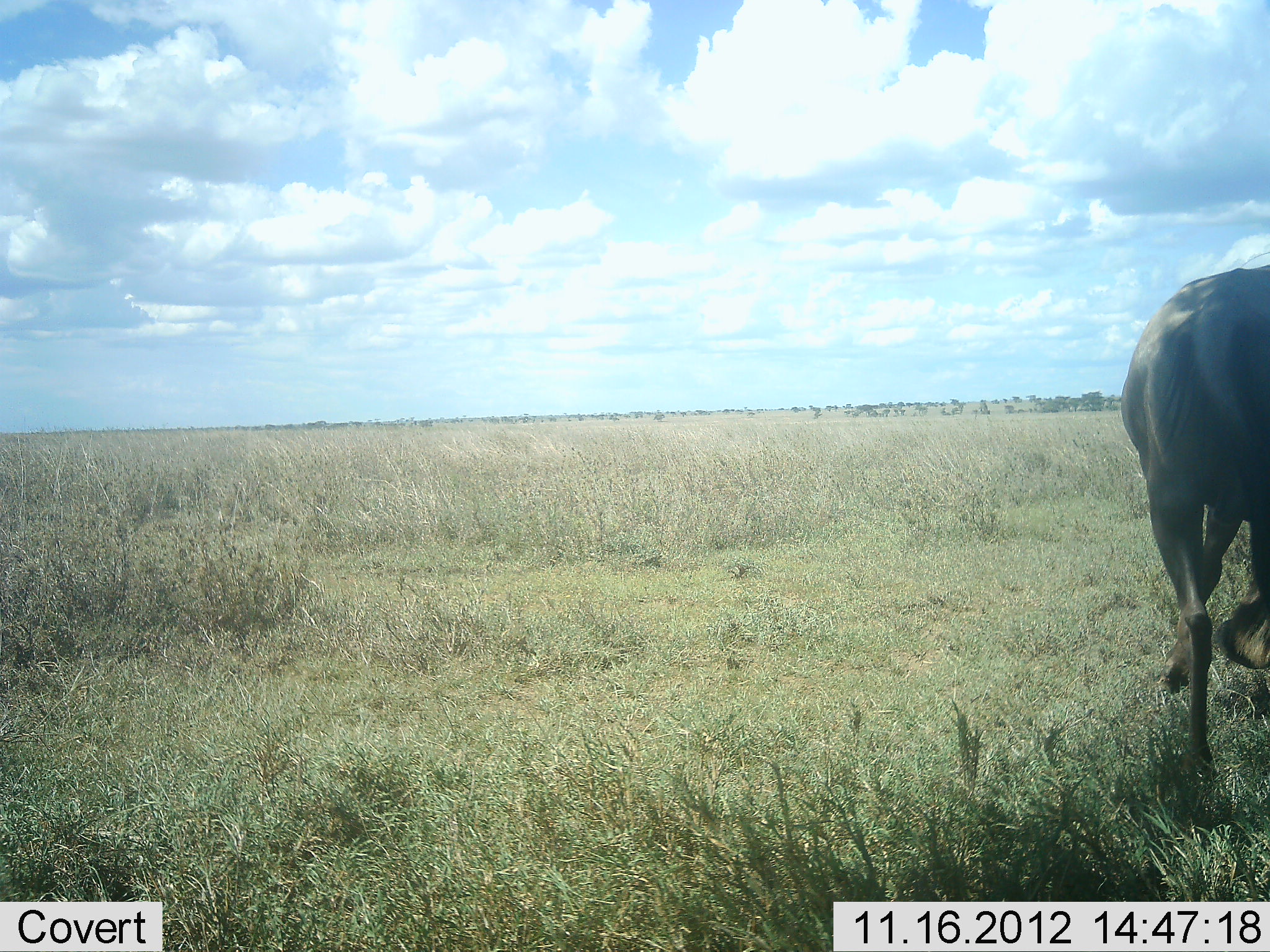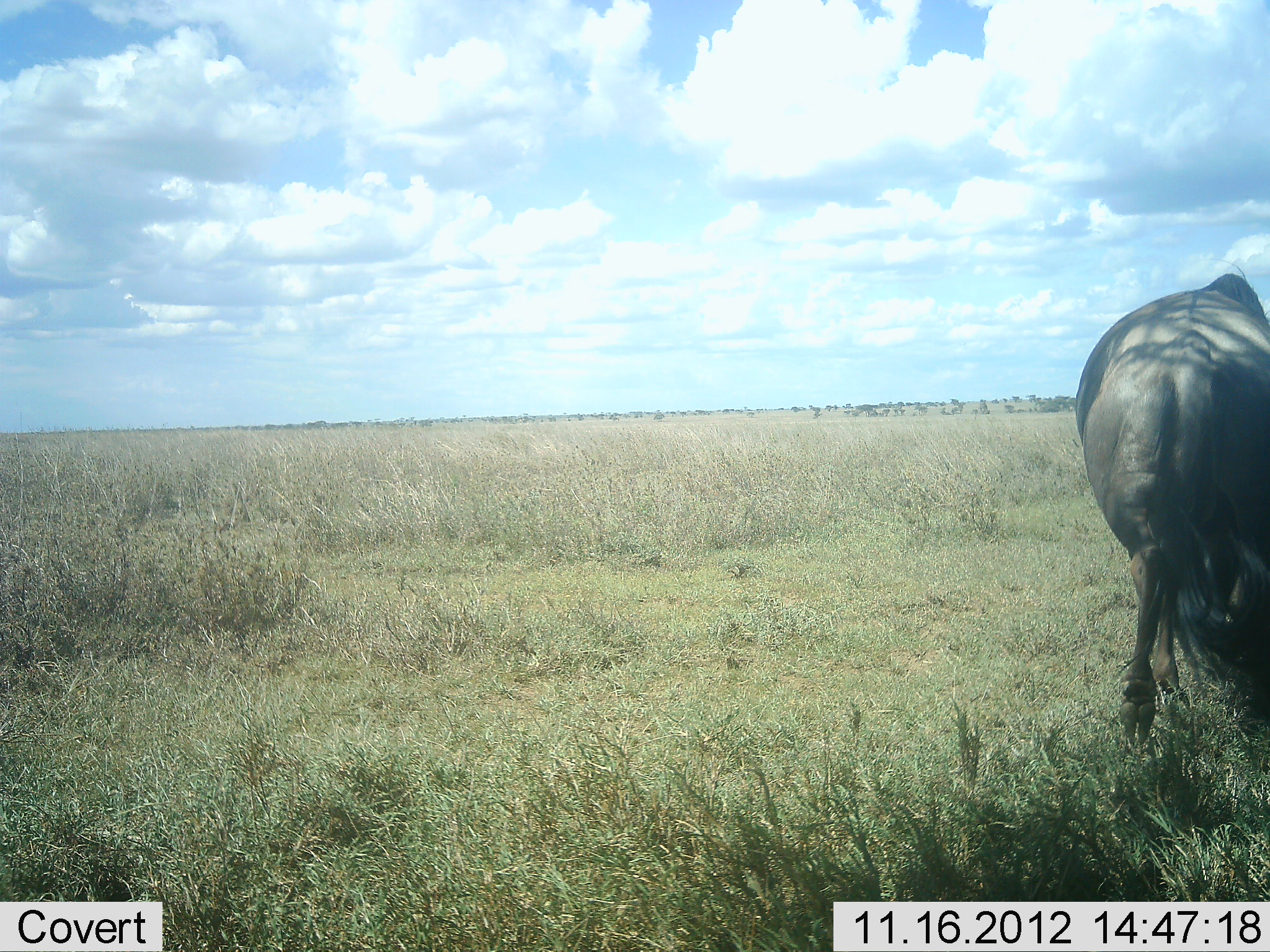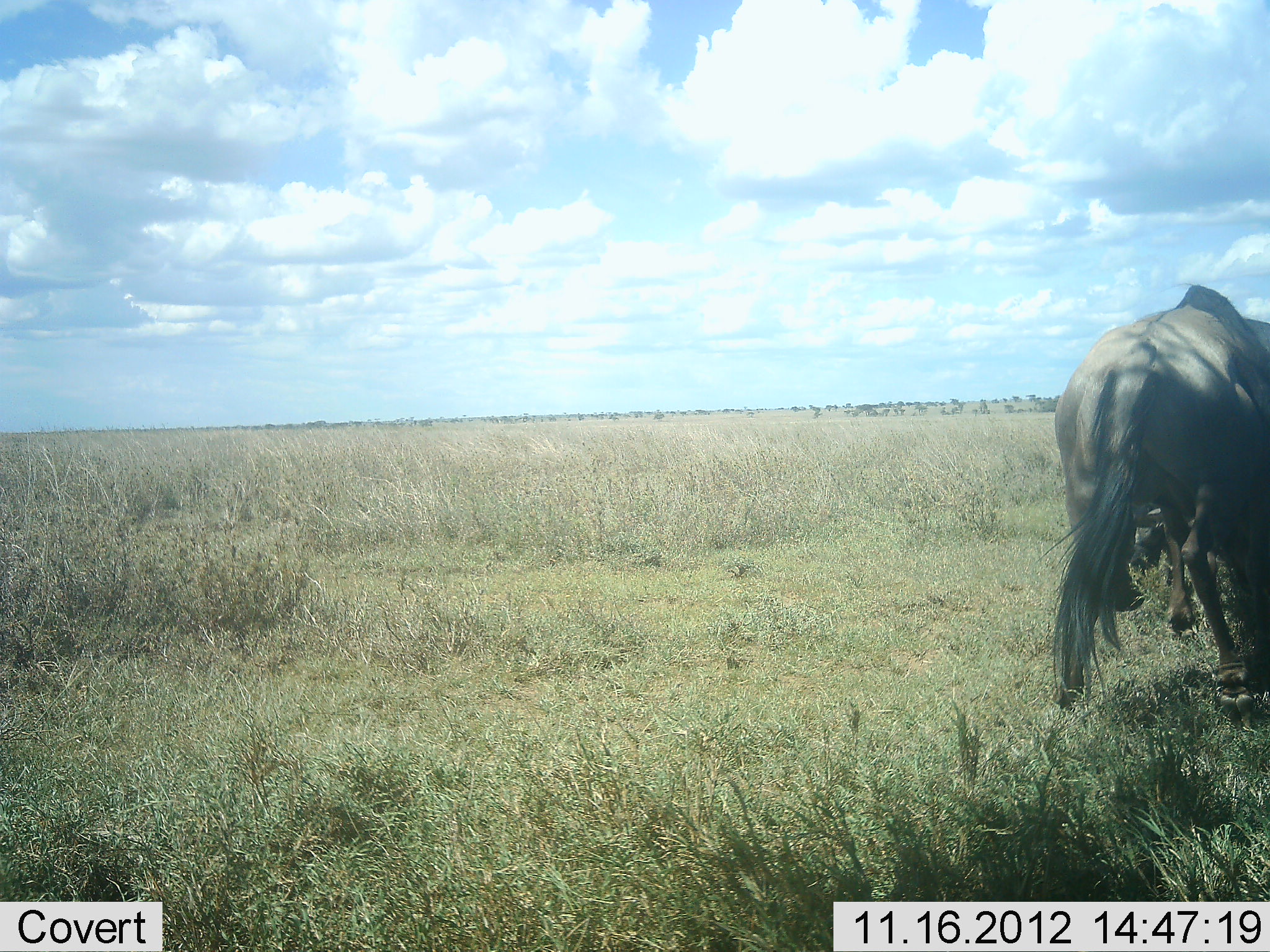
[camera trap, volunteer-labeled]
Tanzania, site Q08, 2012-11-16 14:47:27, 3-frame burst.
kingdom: Animalia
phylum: Chordata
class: Mammalia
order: Artiodactyla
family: Bovidae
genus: Connochaetes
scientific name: Connochaetes taurinus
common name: blue wildebeest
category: wildebeest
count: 1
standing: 20%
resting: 0%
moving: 70%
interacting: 0%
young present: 0%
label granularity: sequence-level